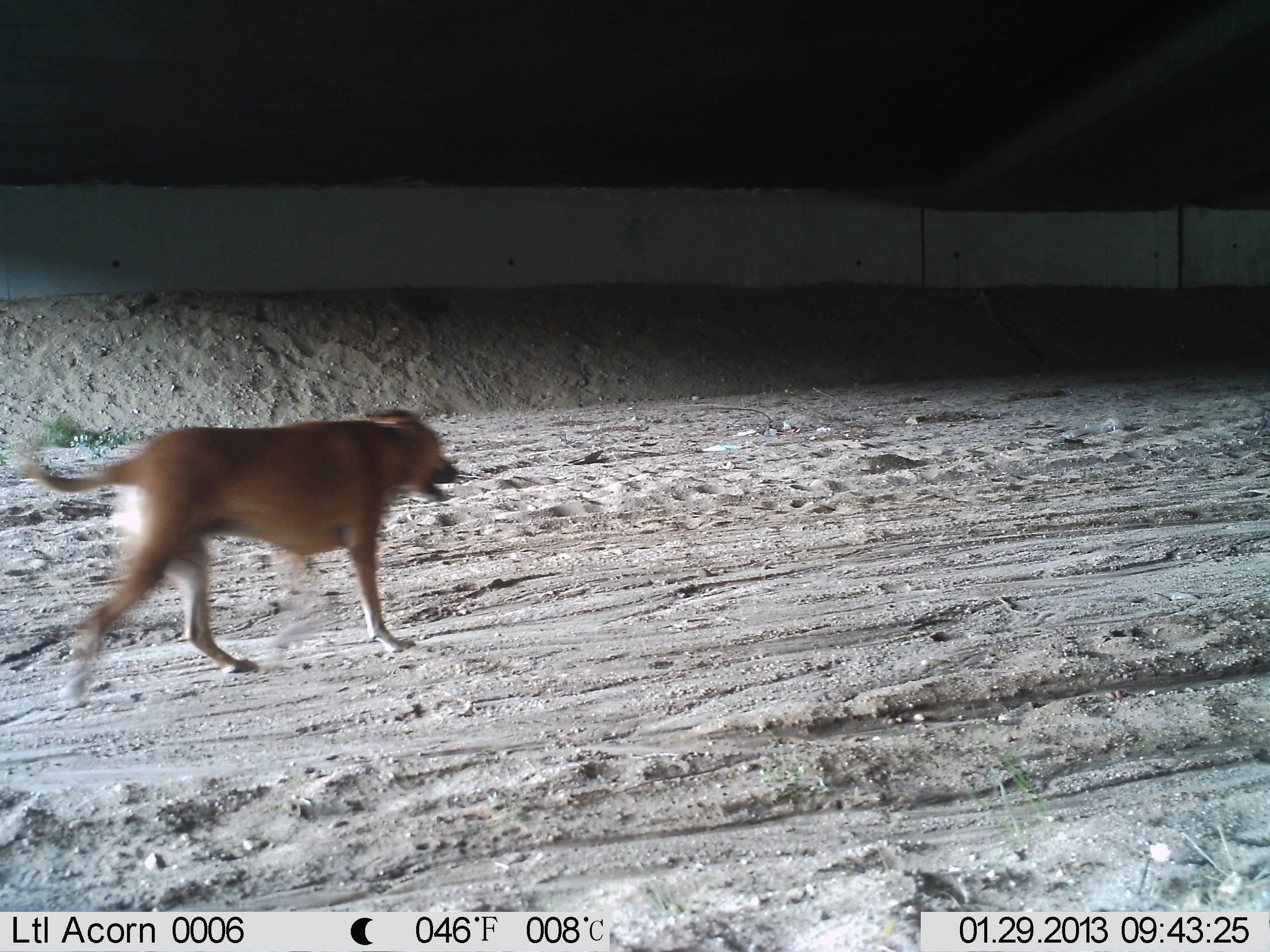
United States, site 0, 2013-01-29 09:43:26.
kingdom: Animalia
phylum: Chordata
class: Mammalia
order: Carnivora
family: Canidae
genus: Canis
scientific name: Canis familiaris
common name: domestic dog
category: dog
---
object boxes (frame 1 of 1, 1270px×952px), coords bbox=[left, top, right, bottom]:
dog: bbox=[16, 378, 473, 719]